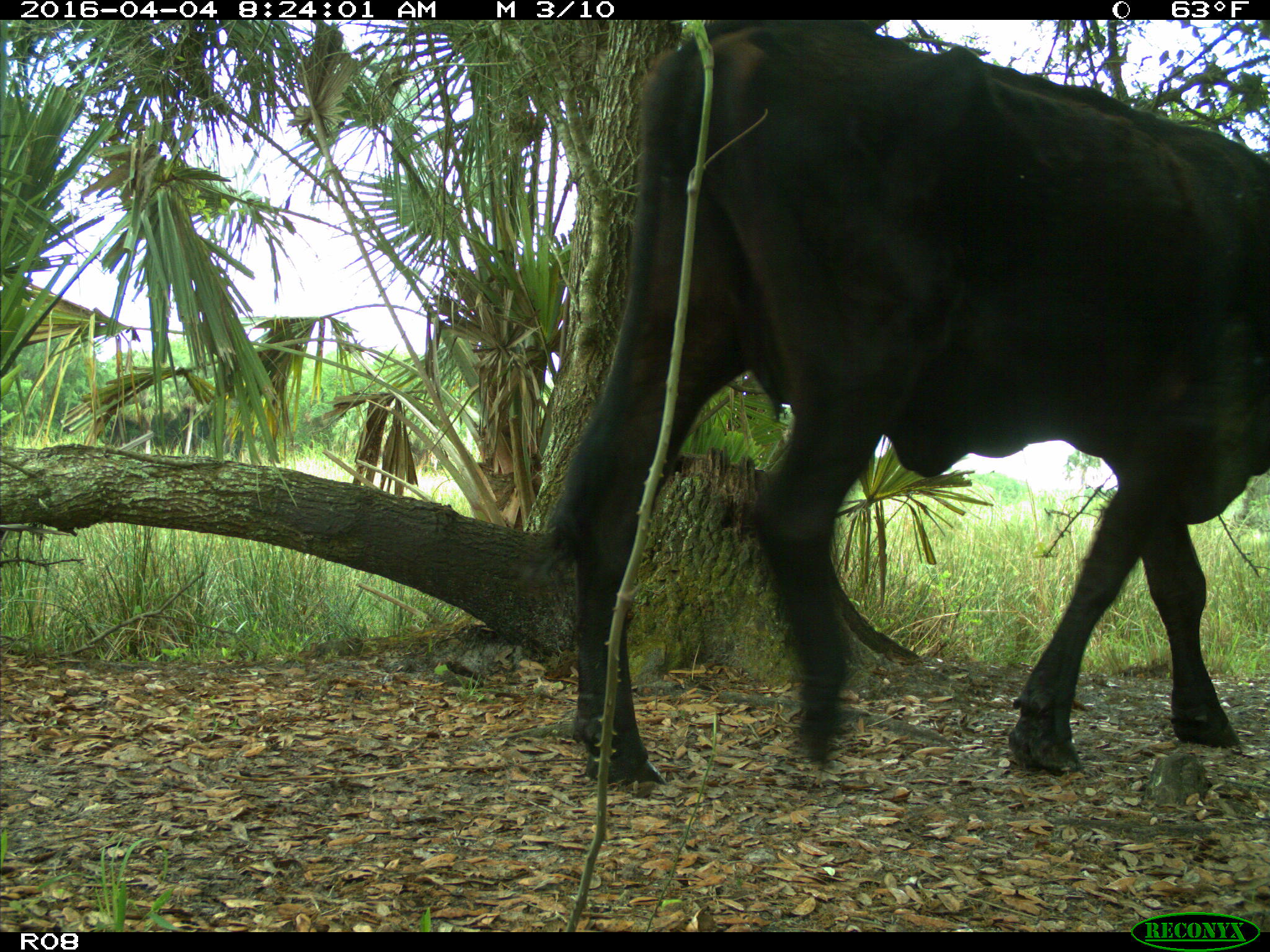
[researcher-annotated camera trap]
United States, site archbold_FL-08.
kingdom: Animalia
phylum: Chordata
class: Mammalia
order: Artiodactyla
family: Bovidae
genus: Bos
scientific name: Bos taurus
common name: domestic cow